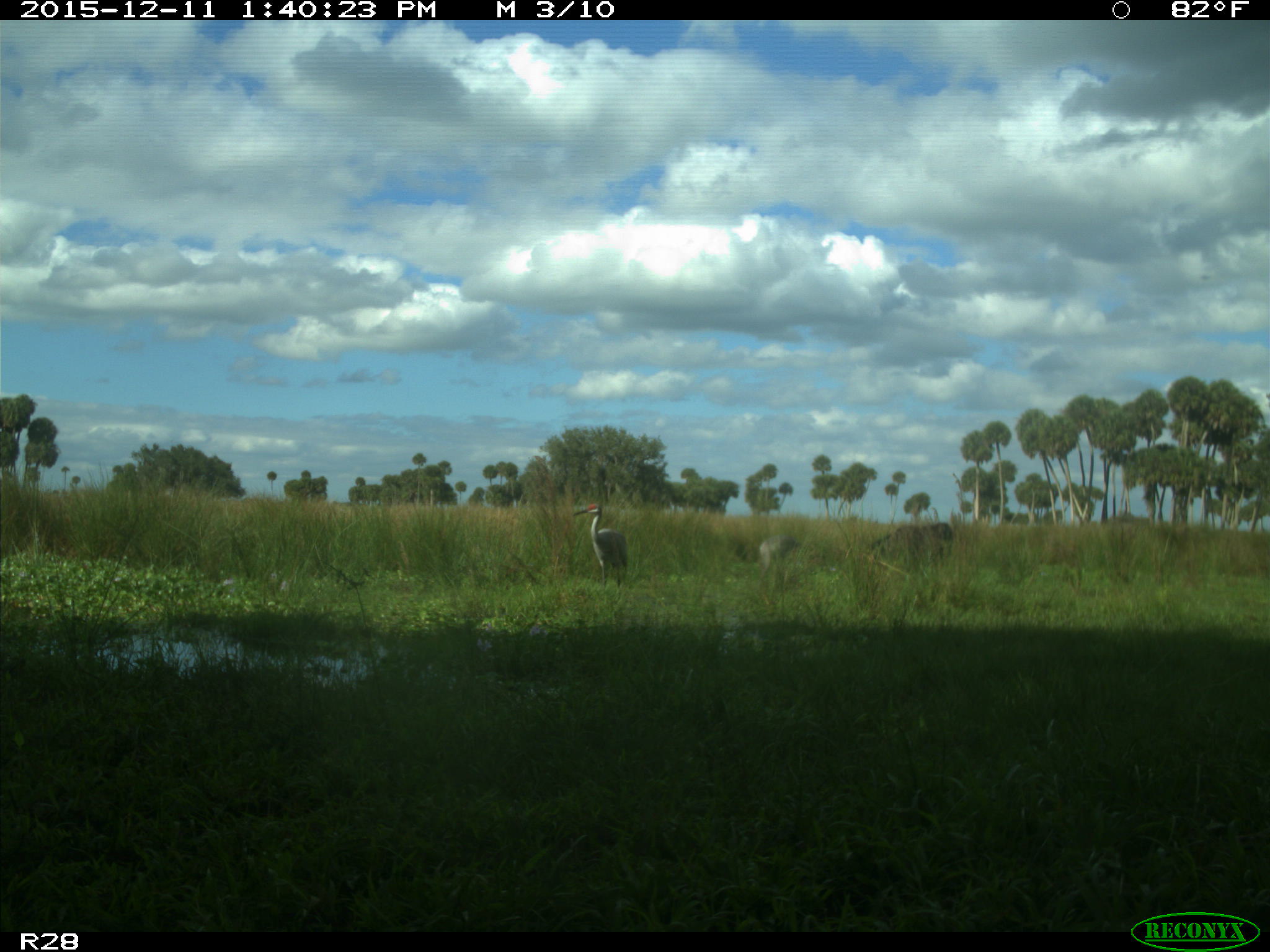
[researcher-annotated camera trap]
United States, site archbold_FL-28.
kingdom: Animalia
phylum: Chordata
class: Mammalia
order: Artiodactyla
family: Bovidae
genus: Bos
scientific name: Bos taurus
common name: domestic cow